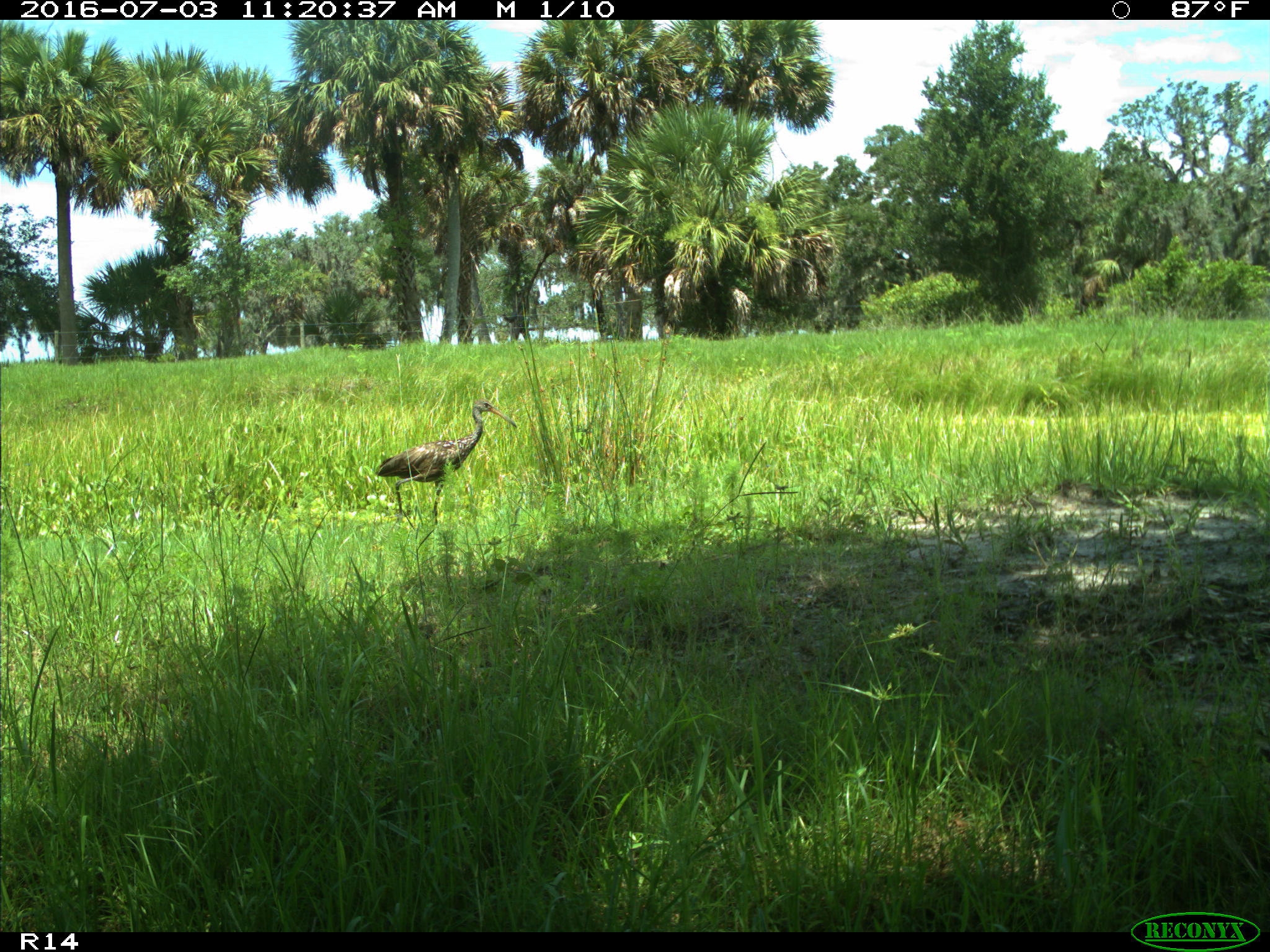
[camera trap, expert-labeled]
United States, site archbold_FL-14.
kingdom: Animalia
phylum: Chordata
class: Aves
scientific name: Aves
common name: birds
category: unidentified bird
Unidentified bird (birds) (Aves).